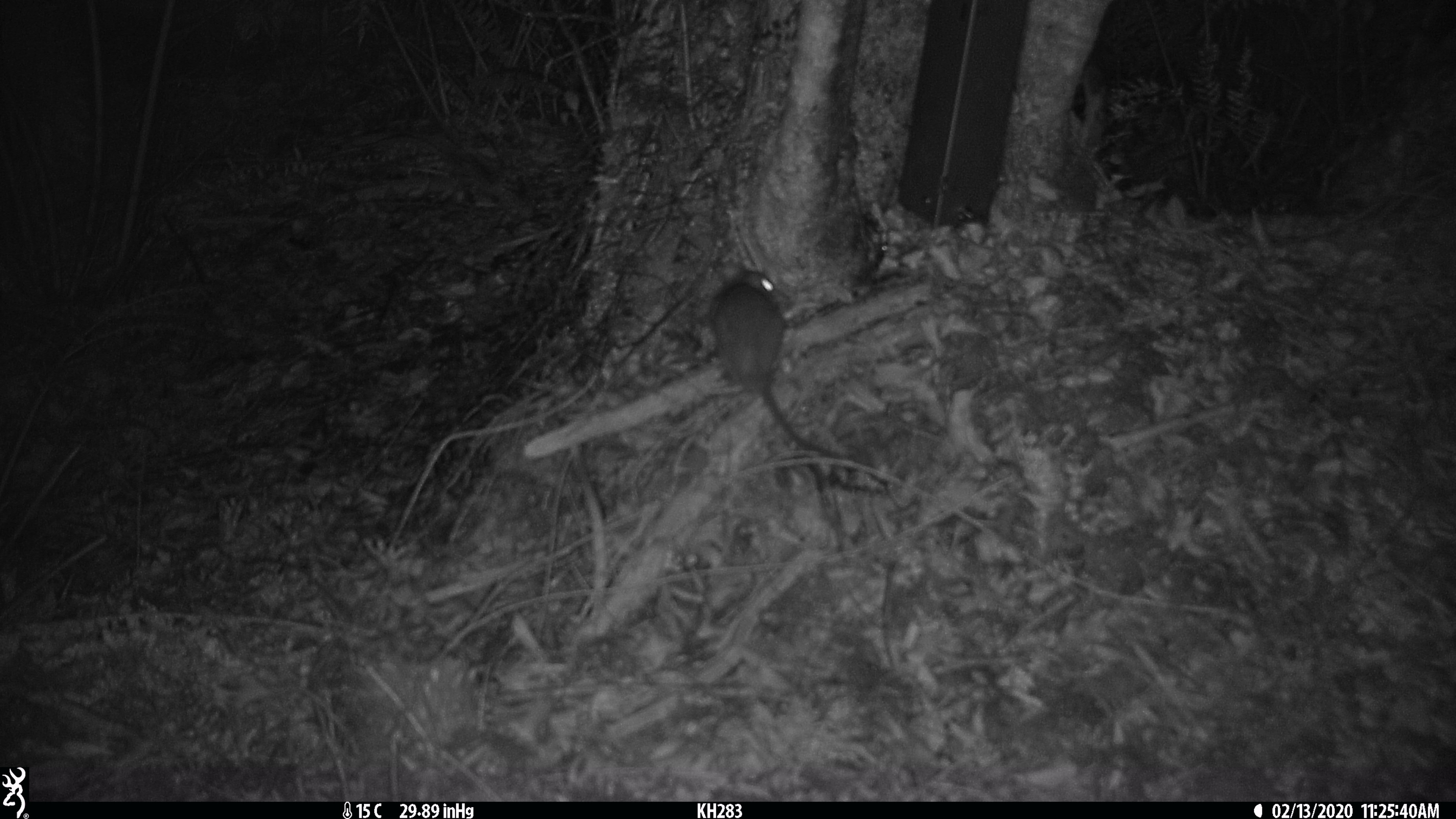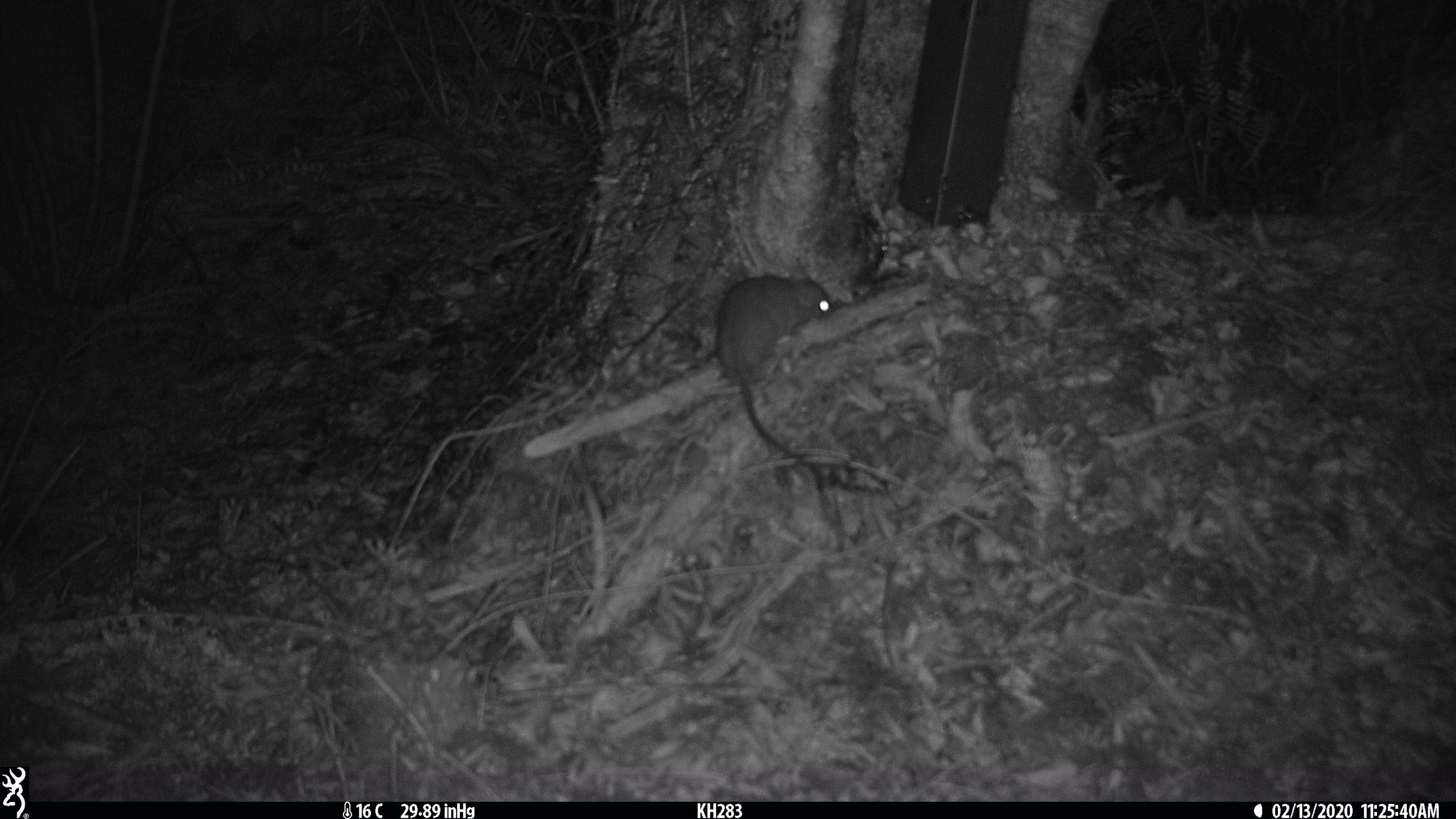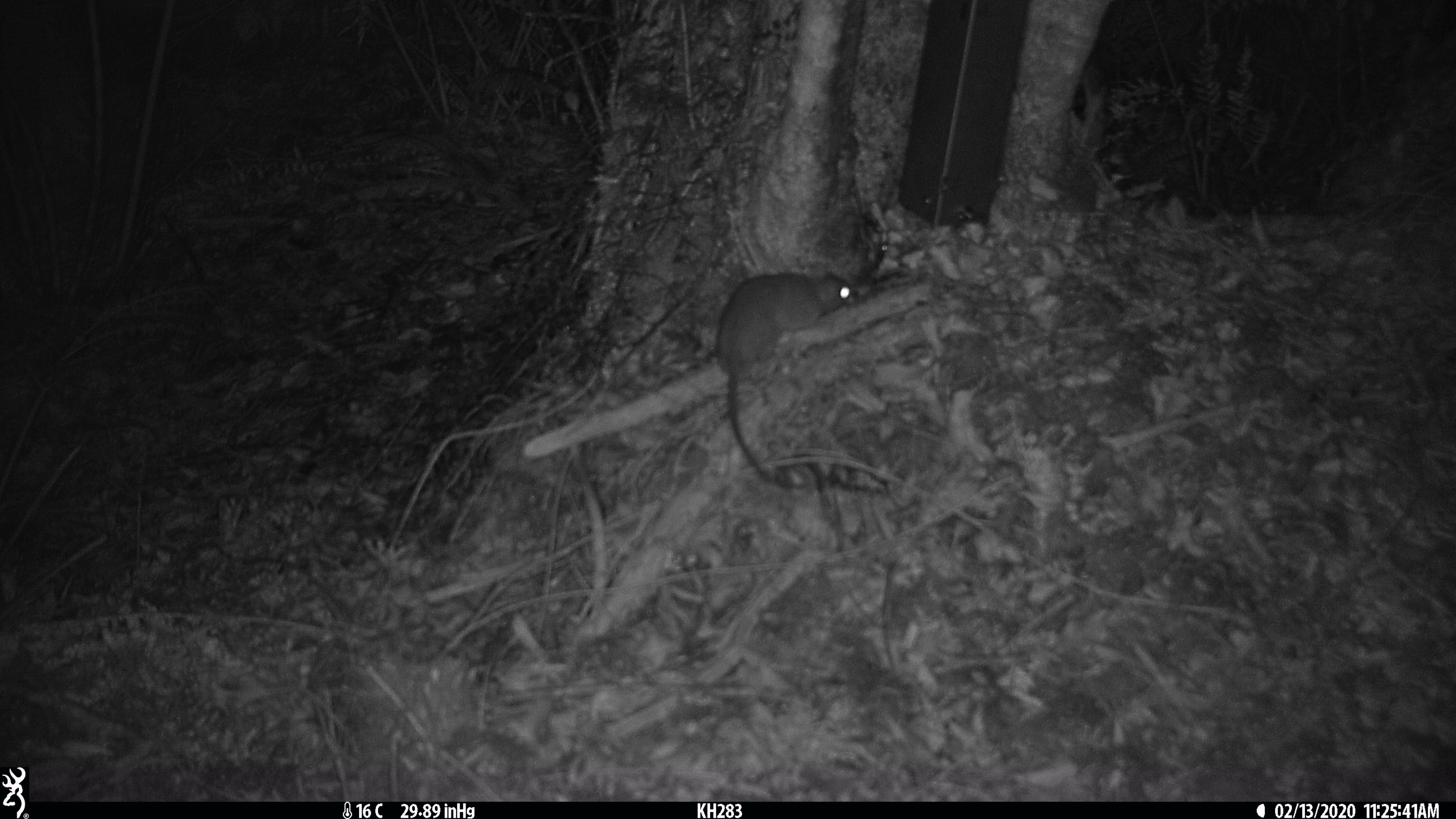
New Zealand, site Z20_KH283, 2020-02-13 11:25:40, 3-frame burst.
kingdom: Animalia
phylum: Chordata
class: Mammalia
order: Rodentia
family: Muridae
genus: Rattus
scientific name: Rattus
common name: rat